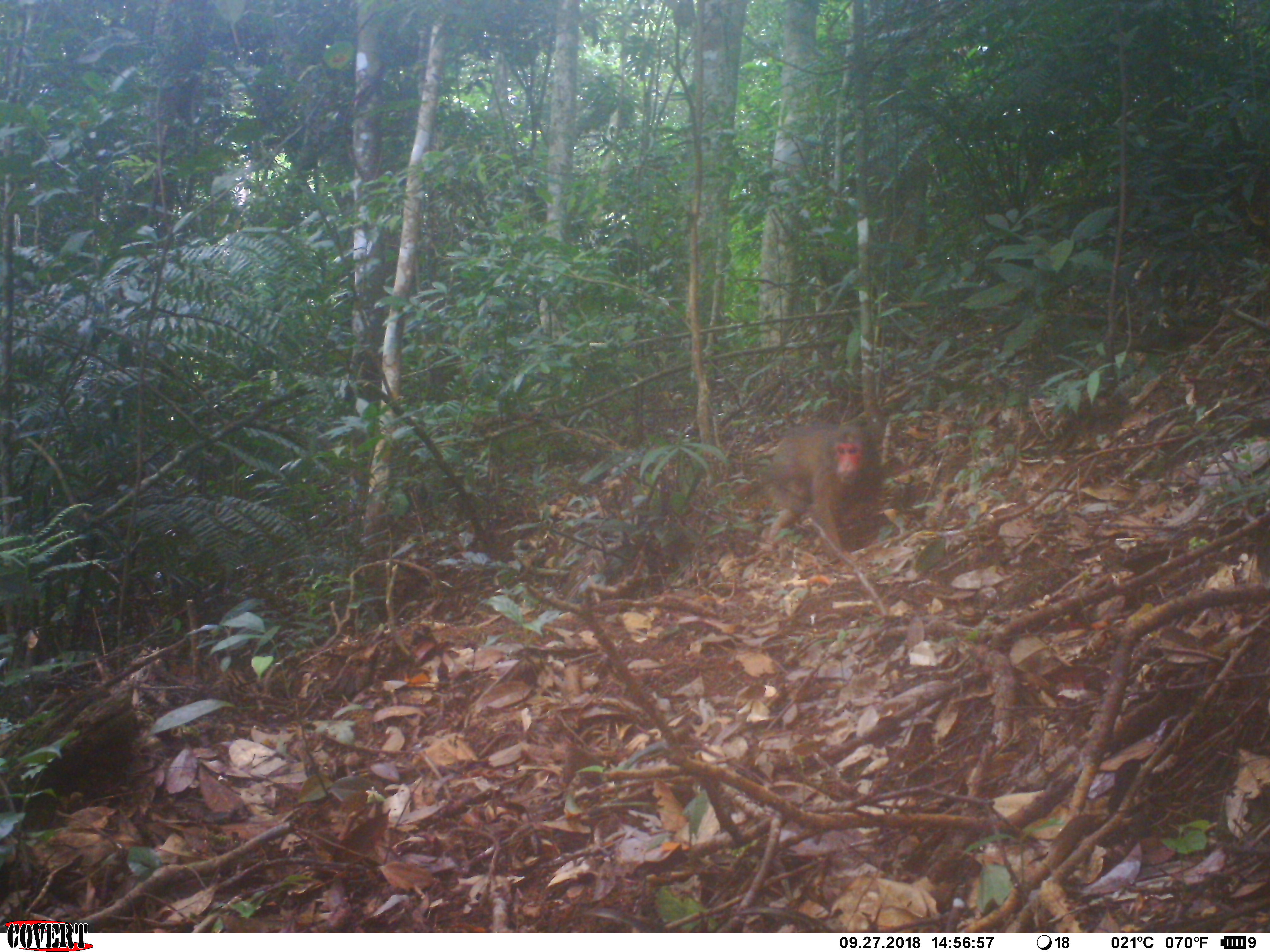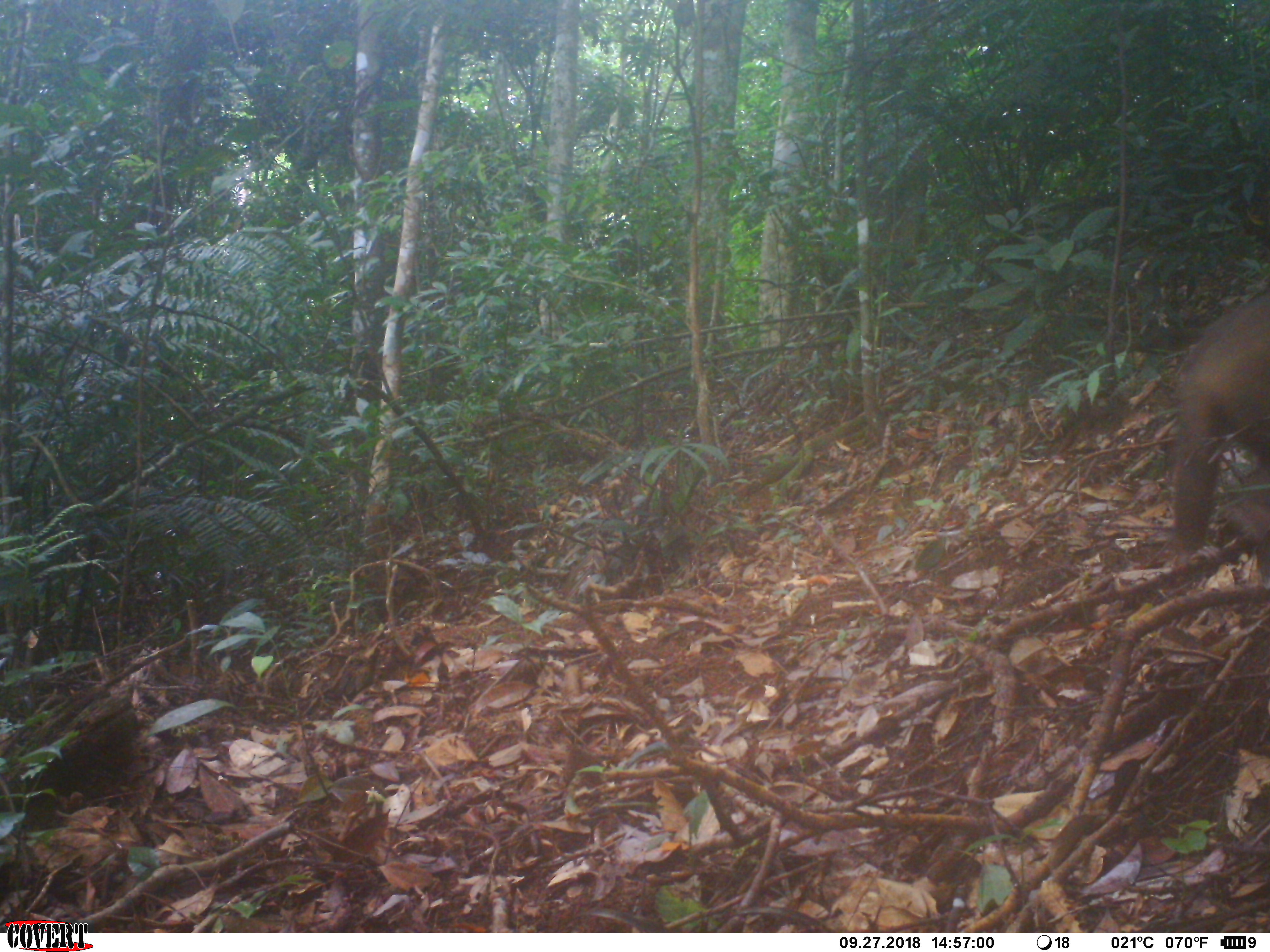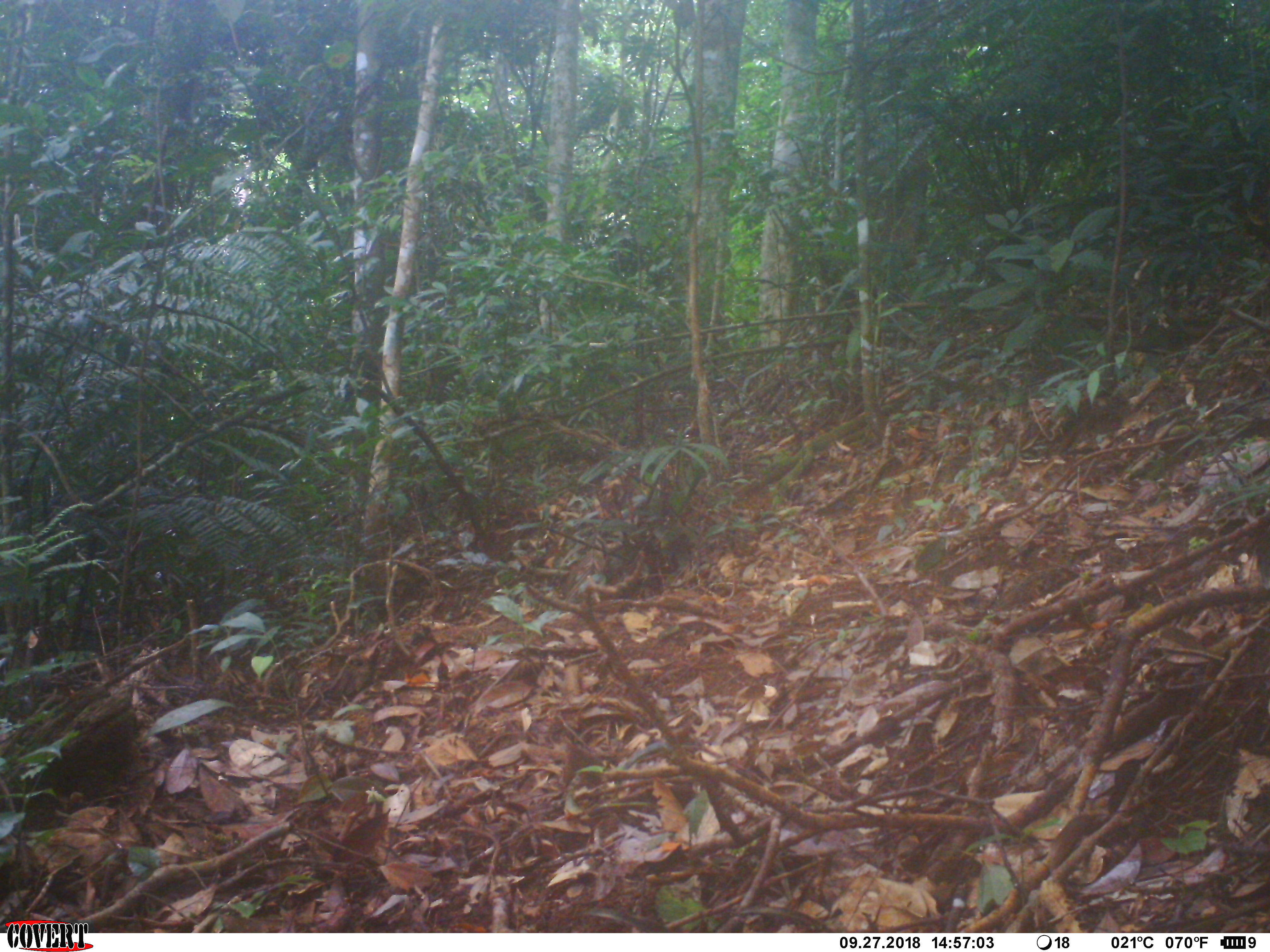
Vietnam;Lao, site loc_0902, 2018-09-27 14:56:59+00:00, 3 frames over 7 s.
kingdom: Animalia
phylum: Chordata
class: Mammalia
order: Primates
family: Cercopithecidae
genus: Macaca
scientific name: Macaca arctoides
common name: stump-tailed macaque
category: stump tailed macaque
Stump tailed macaque (stump-tailed macaque) (Macaca arctoides). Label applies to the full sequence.